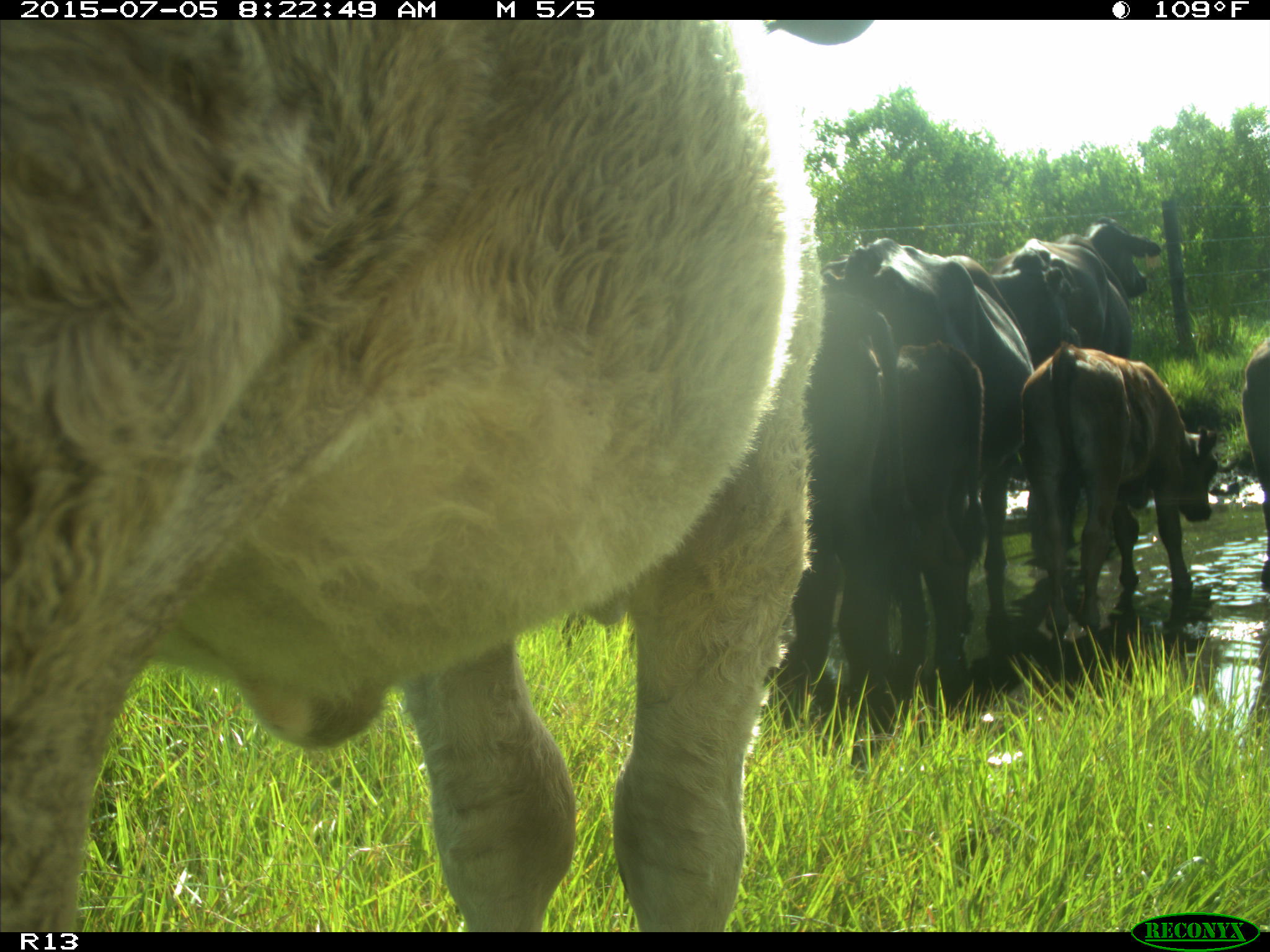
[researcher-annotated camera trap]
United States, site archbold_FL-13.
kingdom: Animalia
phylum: Chordata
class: Mammalia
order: Artiodactyla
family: Bovidae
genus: Bos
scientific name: Bos taurus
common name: domestic cow